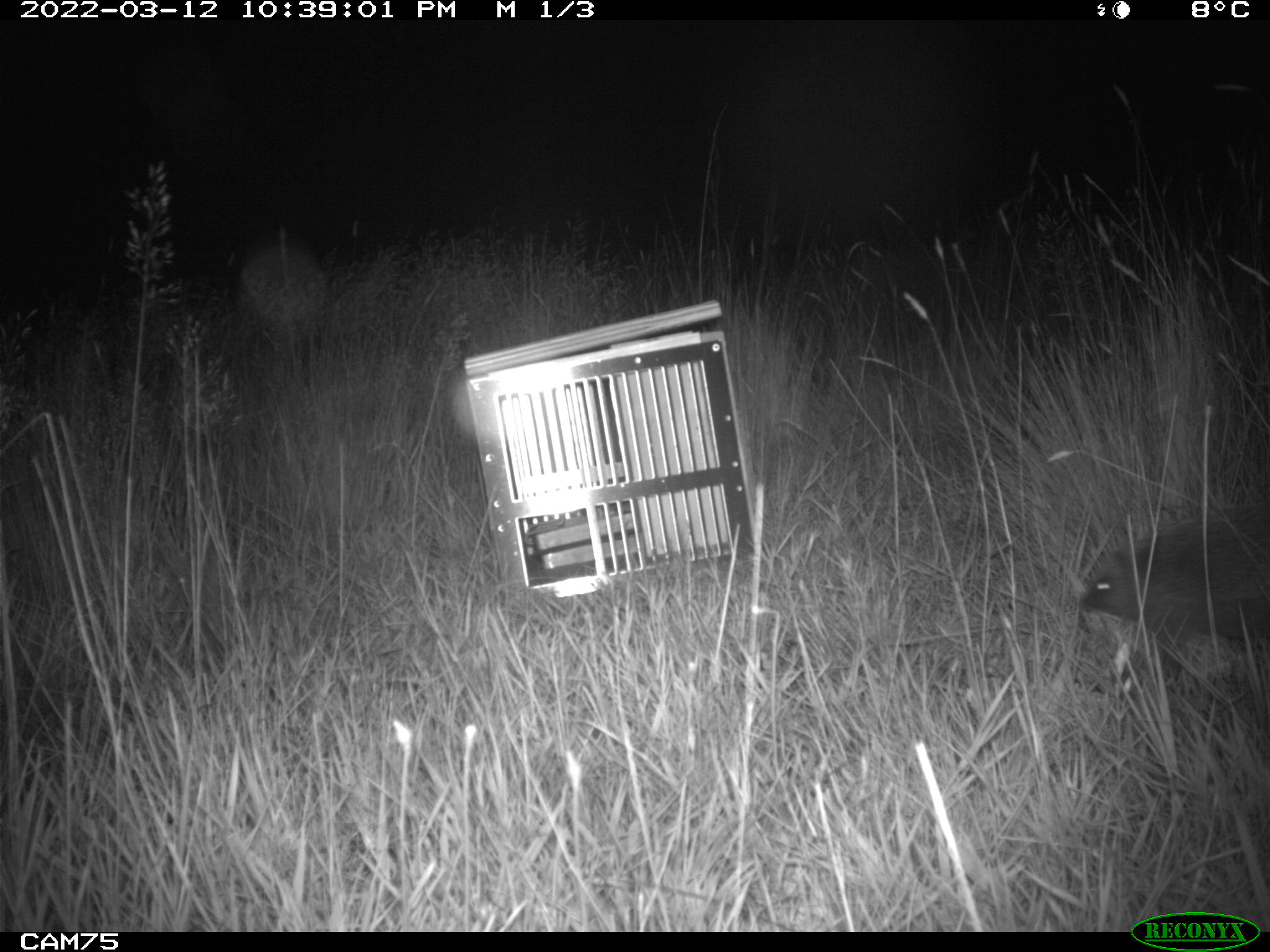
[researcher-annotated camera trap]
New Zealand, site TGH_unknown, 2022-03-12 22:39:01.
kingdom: Animalia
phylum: Chordata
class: Mammalia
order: Eulipotyphla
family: Erinaceidae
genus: Erinaceus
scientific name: Erinaceus europaeus europaeus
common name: european hedgehog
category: hedgehog